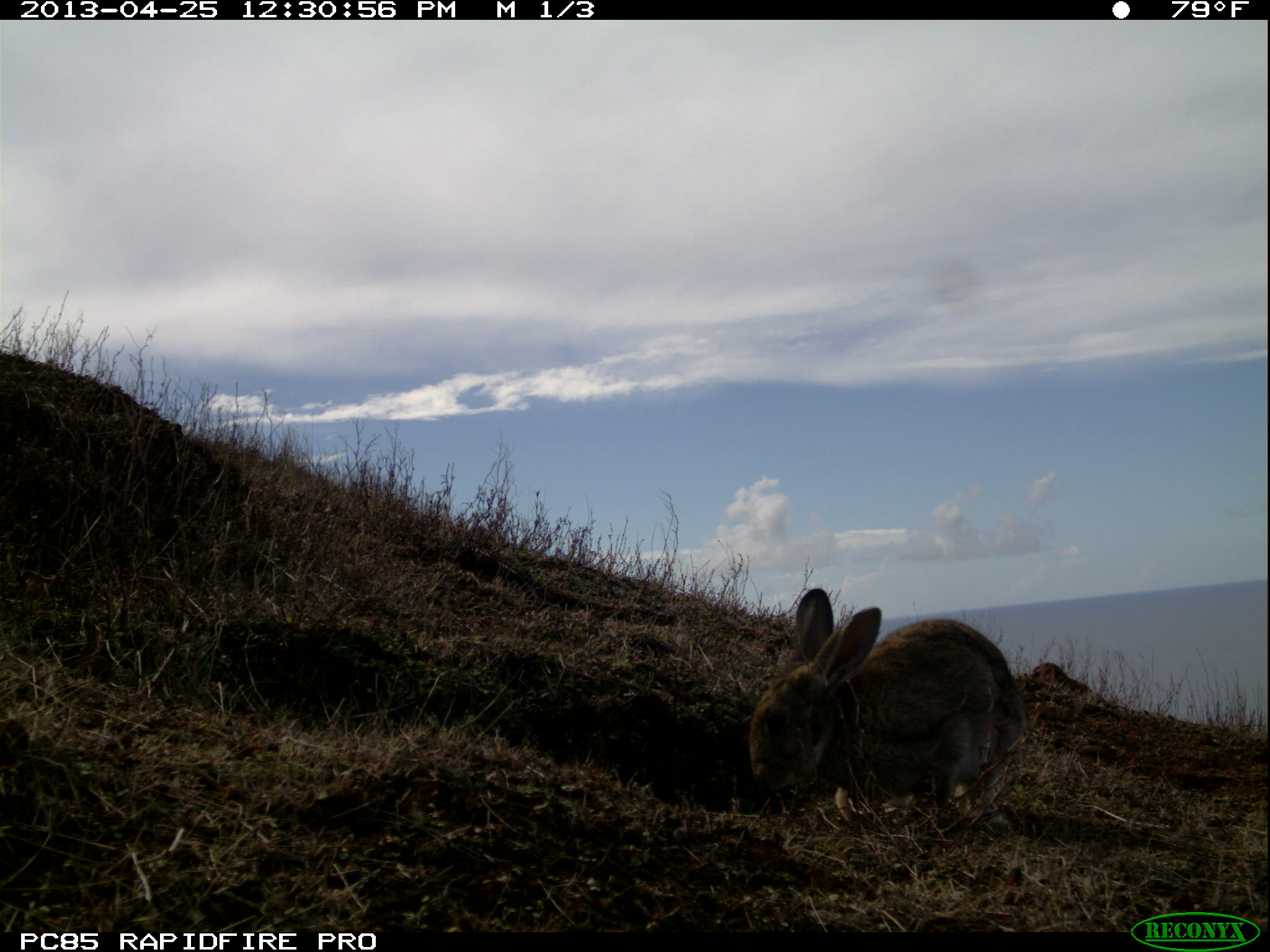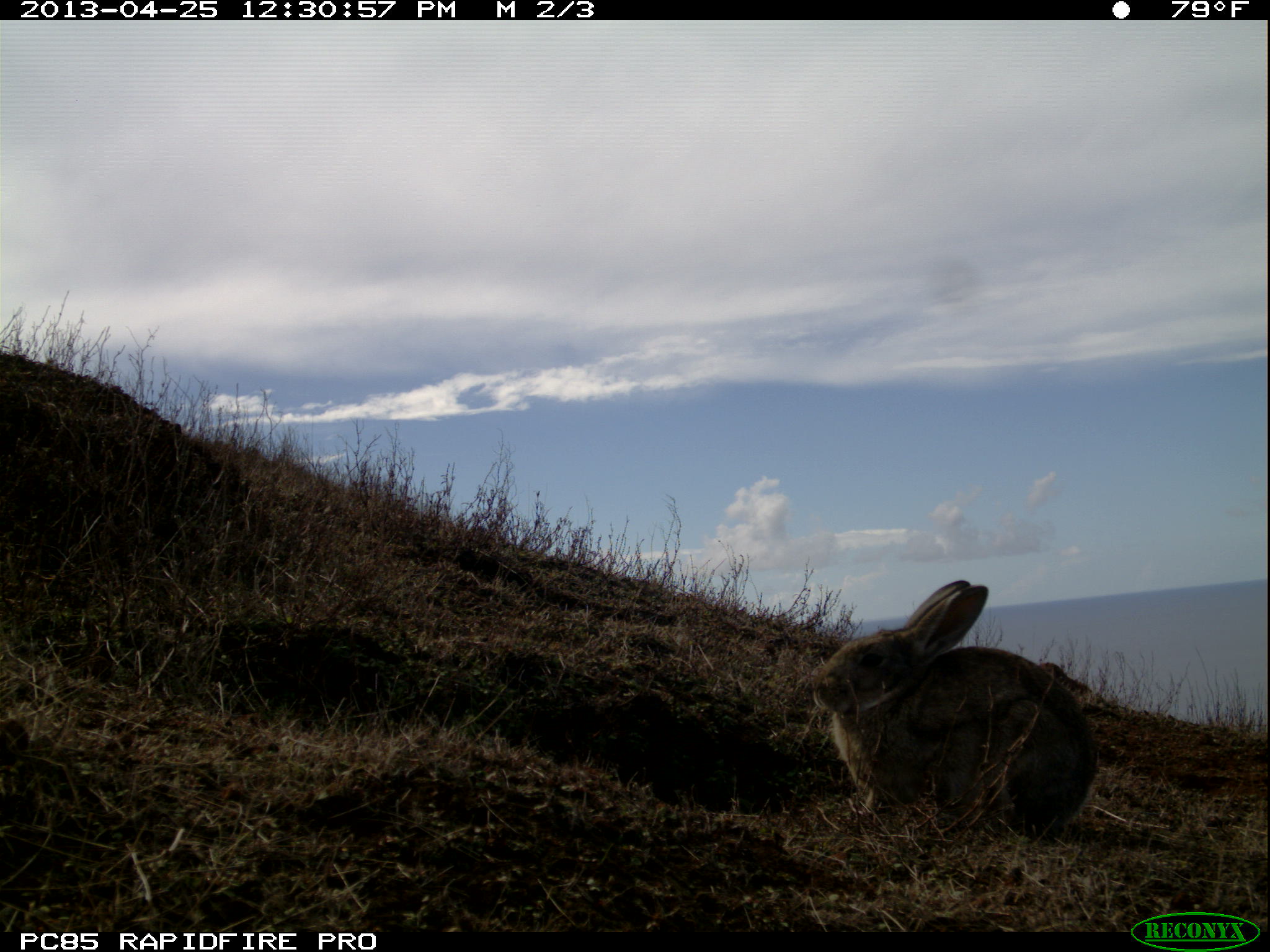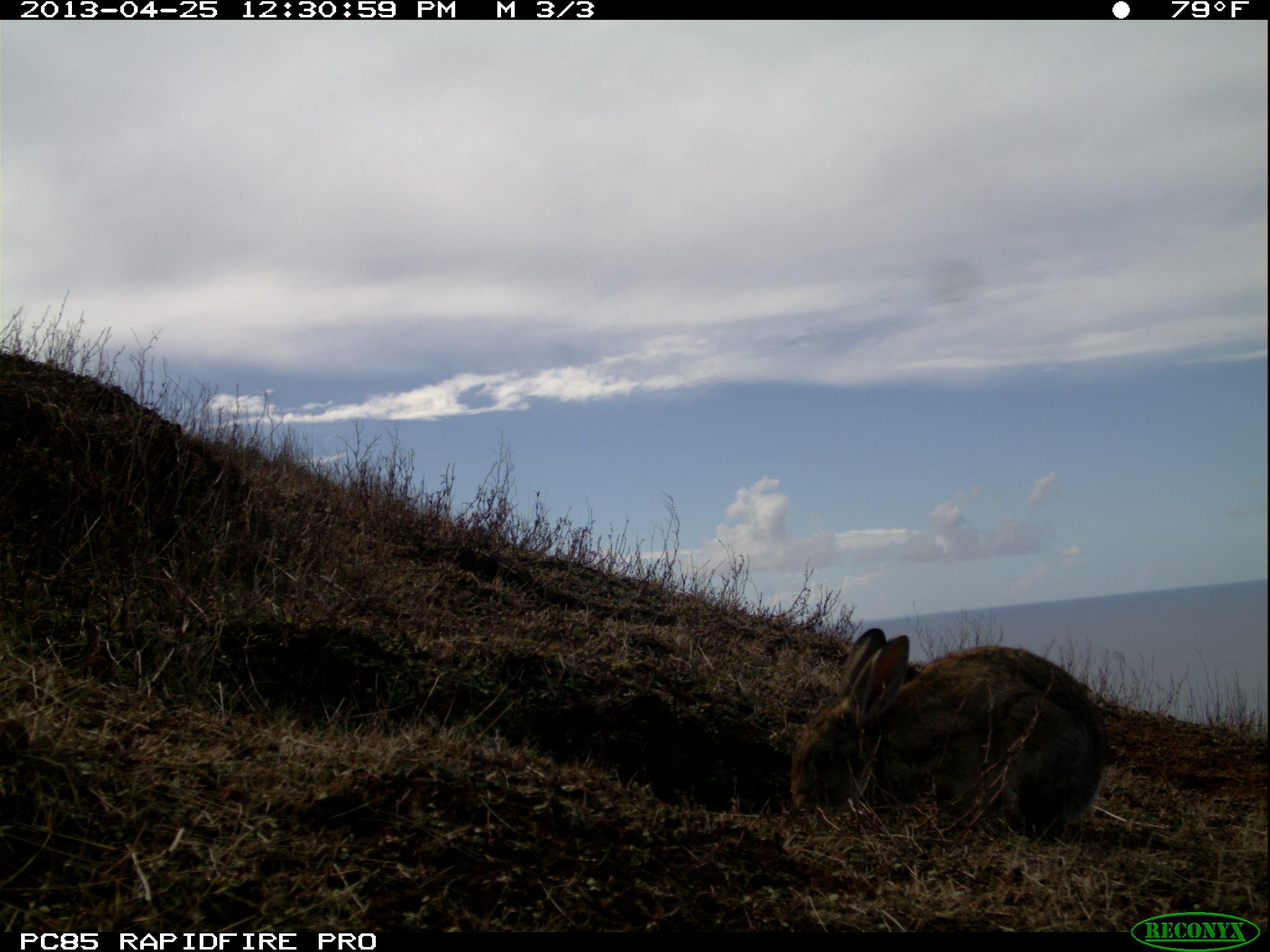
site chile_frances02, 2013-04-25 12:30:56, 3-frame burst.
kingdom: Animalia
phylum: Chordata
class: Mammalia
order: Lagomorpha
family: Leporidae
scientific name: Leporidae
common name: rabbits and hares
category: rabbit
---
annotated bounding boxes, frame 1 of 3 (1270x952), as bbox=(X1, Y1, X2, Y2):
rabbit: bbox=(740, 588, 1031, 831)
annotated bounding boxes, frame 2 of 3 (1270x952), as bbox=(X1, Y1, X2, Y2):
rabbit: bbox=(801, 575, 1099, 842)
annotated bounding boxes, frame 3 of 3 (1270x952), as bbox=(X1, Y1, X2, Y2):
rabbit: bbox=(784, 625, 1113, 846)